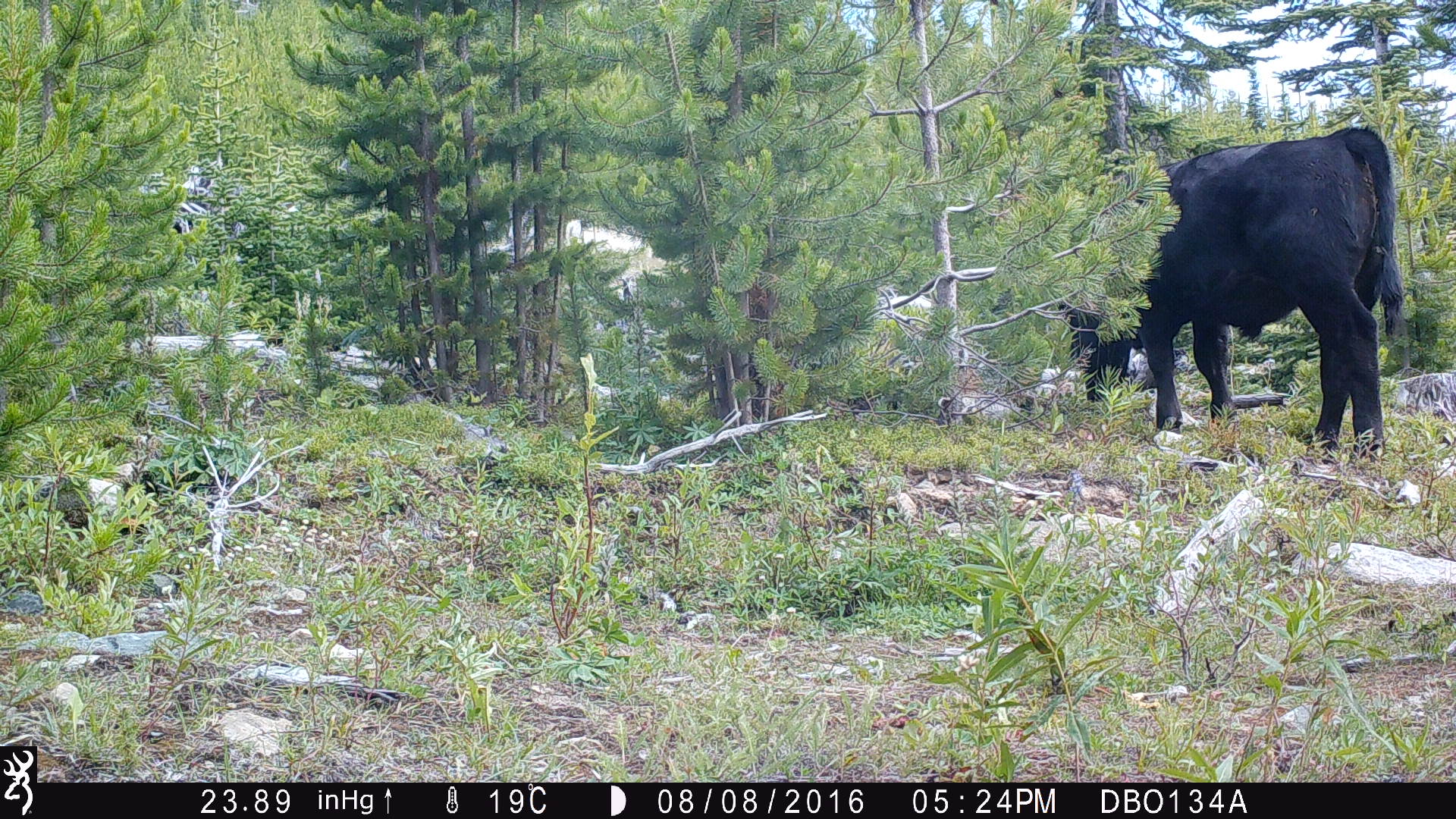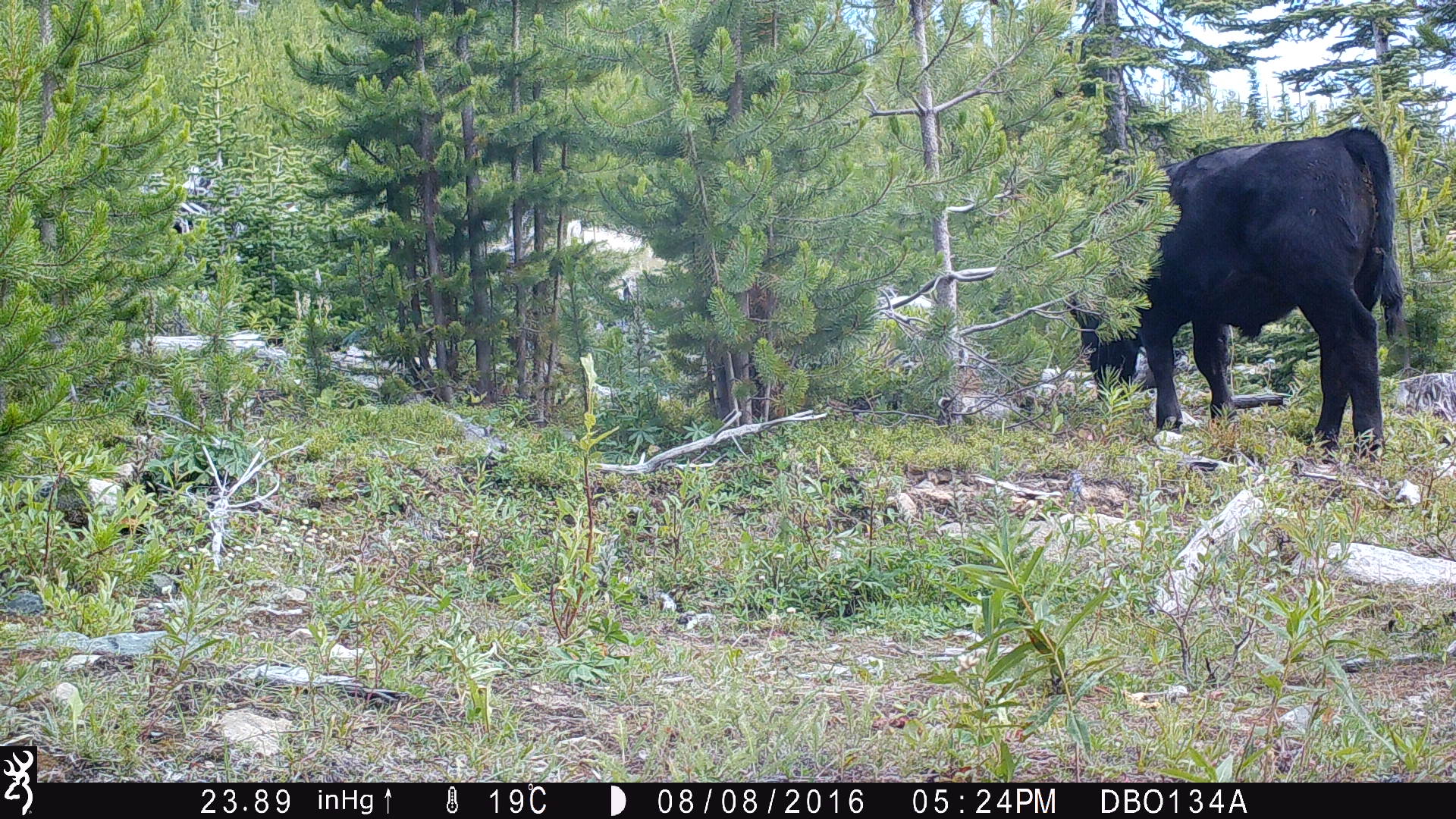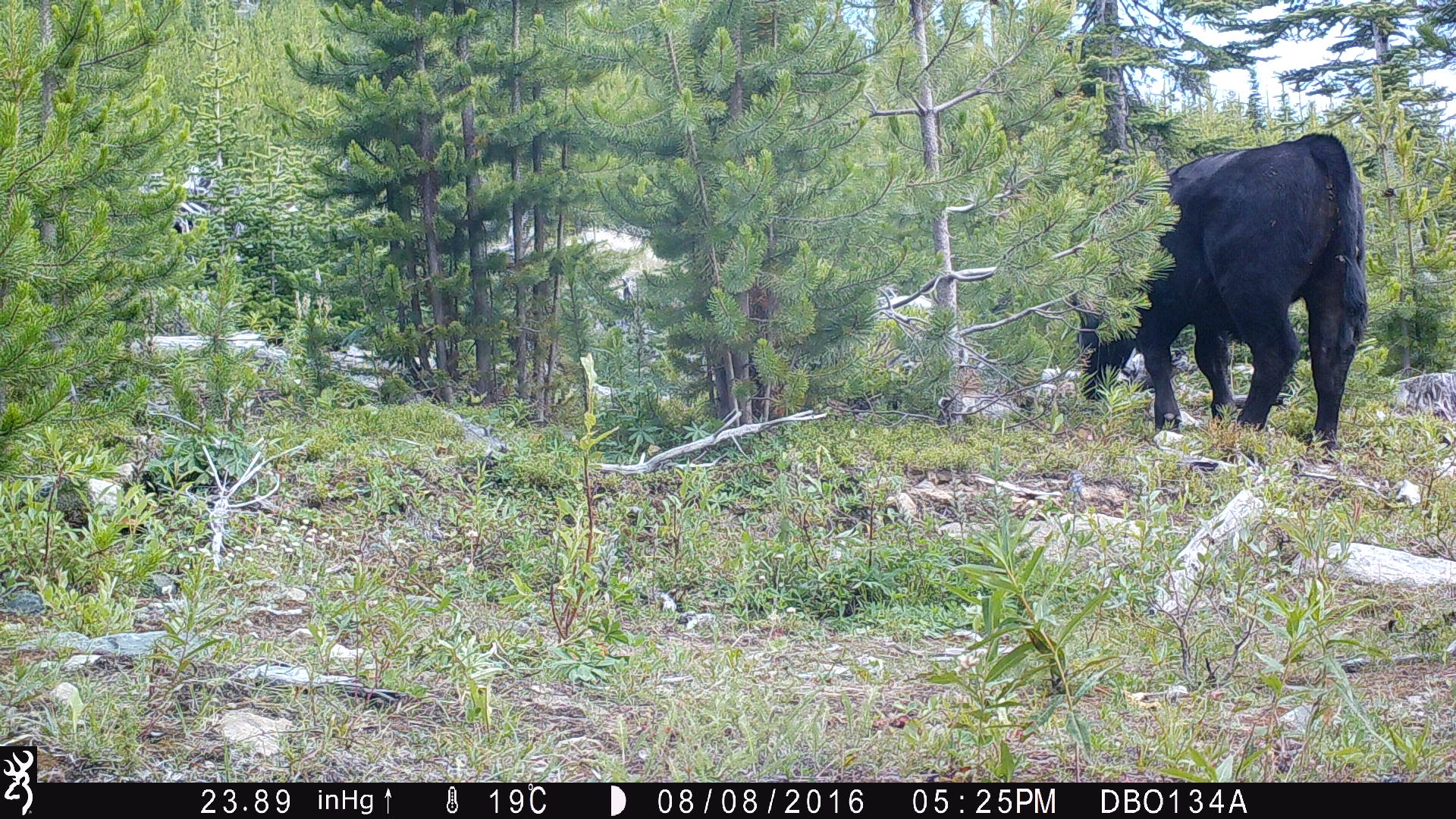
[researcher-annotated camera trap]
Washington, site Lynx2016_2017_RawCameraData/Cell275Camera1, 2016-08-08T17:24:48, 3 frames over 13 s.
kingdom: Animalia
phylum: Chordata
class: Mammalia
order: Artiodactyla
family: Bovidae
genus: Bos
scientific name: Bos taurus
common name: domestic cattle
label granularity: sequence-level